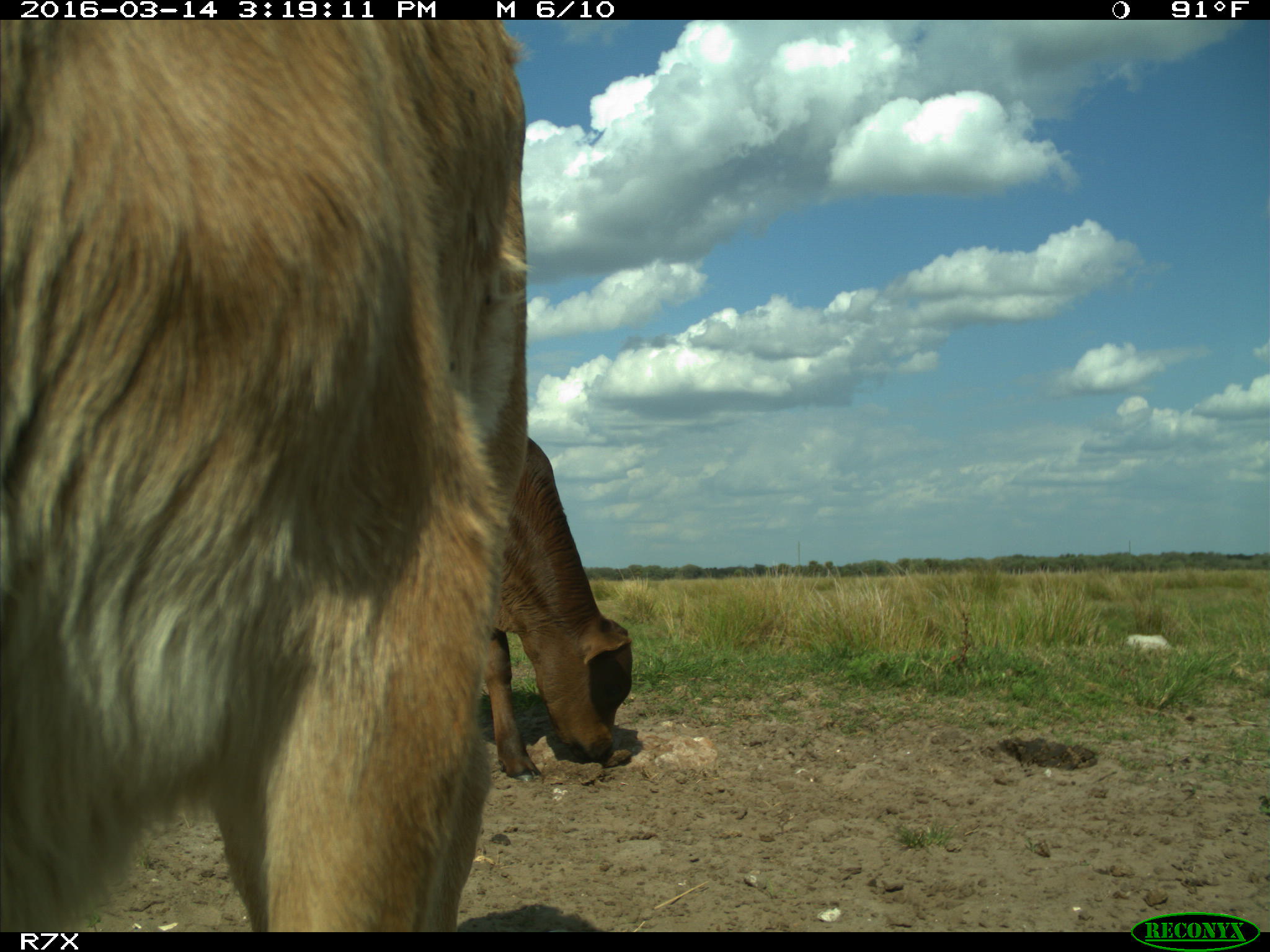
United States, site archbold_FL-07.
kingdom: Animalia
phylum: Chordata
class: Mammalia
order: Artiodactyla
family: Bovidae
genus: Bos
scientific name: Bos taurus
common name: domestic cow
Bos taurus (domestic cow).